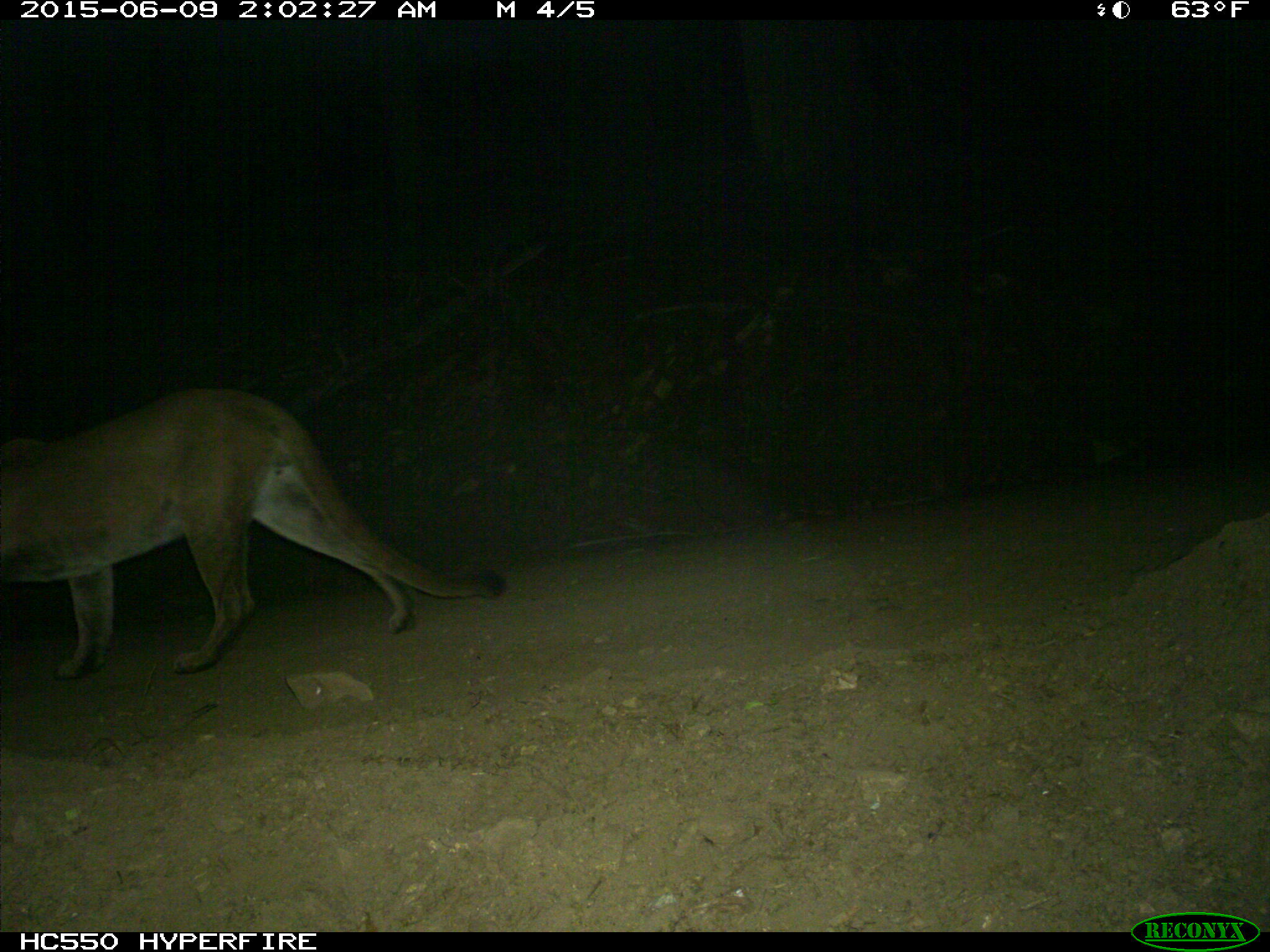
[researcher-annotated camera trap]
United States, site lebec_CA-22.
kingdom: Animalia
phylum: Chordata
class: Mammalia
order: Carnivora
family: Felidae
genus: Puma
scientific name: Puma concolor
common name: mountain lion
Puma concolor (mountain lion).